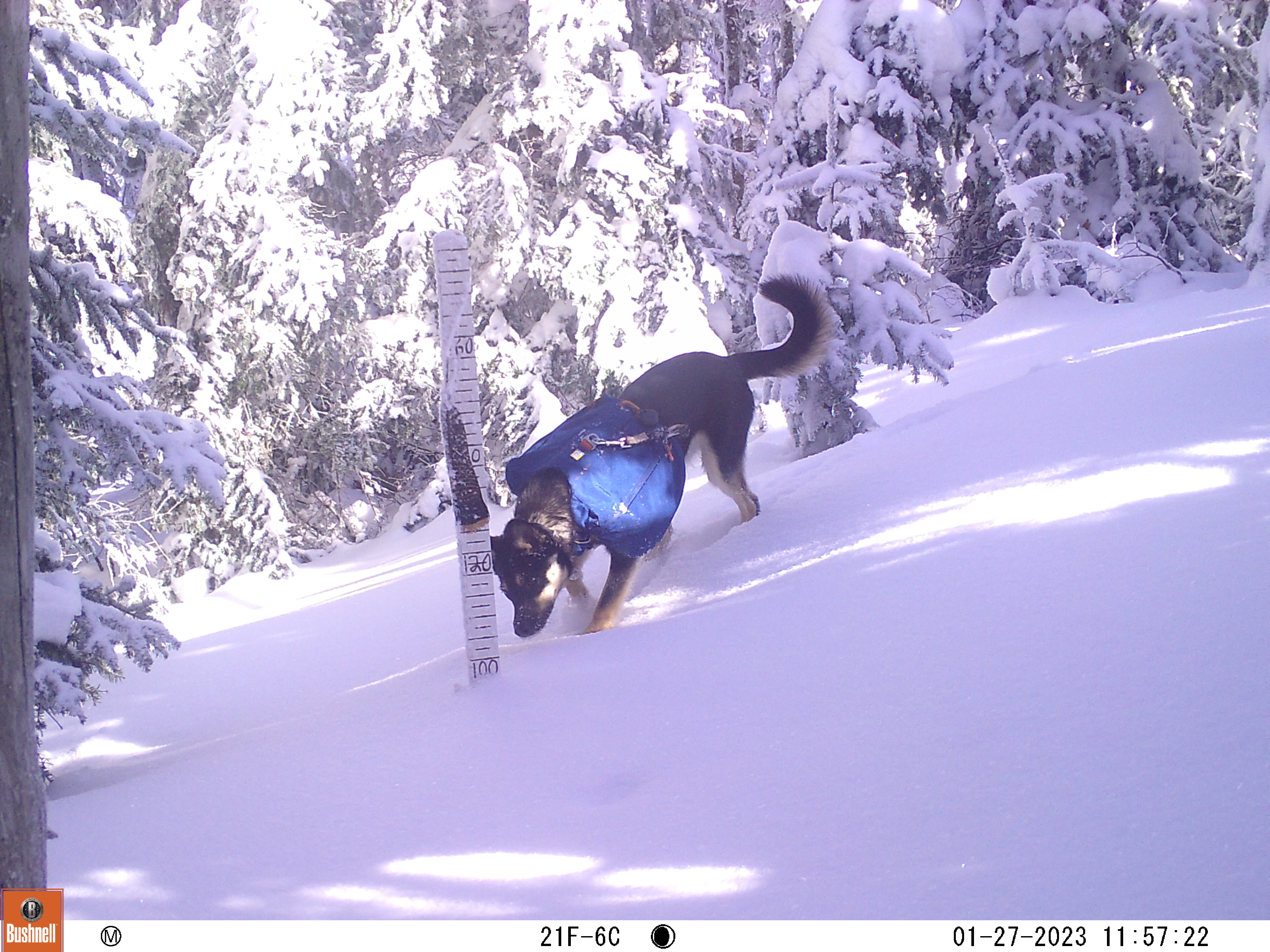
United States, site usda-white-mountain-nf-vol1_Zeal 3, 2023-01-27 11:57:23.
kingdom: Animalia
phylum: Chordata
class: Mammalia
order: Carnivora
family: Canidae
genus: Canis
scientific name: Canis familiaris familiaris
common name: domestic dog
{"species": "domestic dog (Canis familiaris familiaris)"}